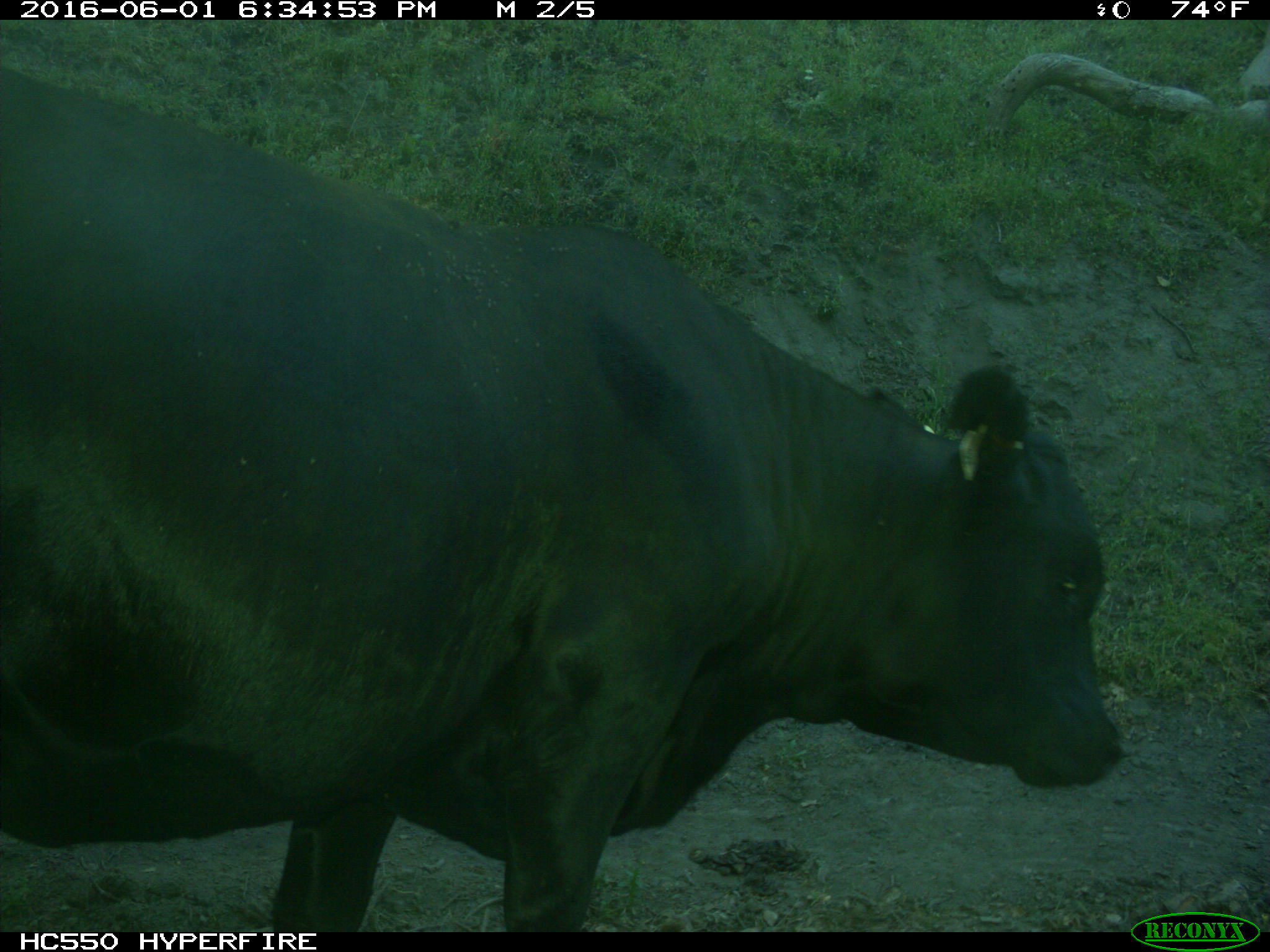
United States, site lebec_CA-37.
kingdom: Animalia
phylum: Chordata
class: Mammalia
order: Artiodactyla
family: Bovidae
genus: Bos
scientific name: Bos taurus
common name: domestic cow